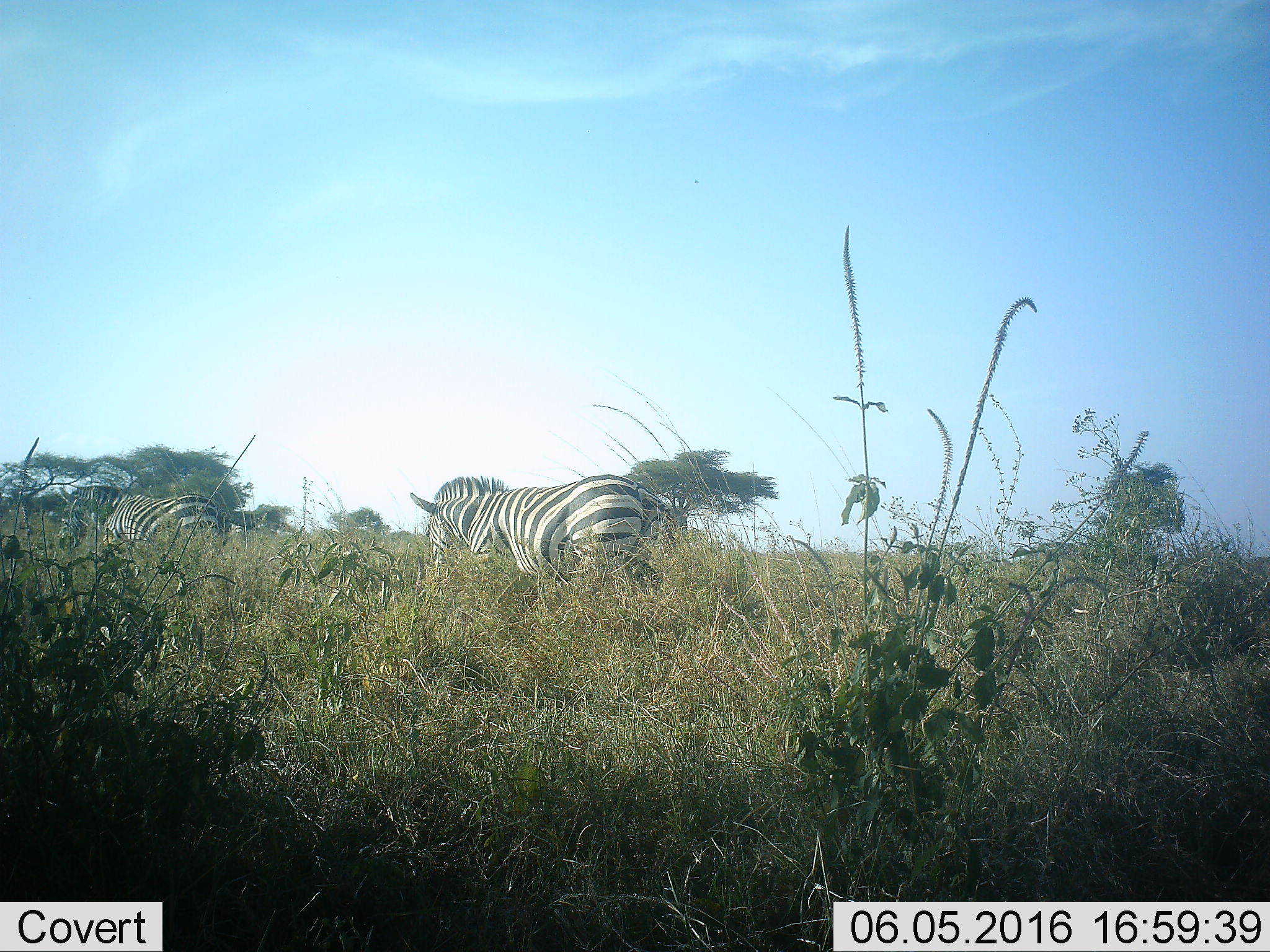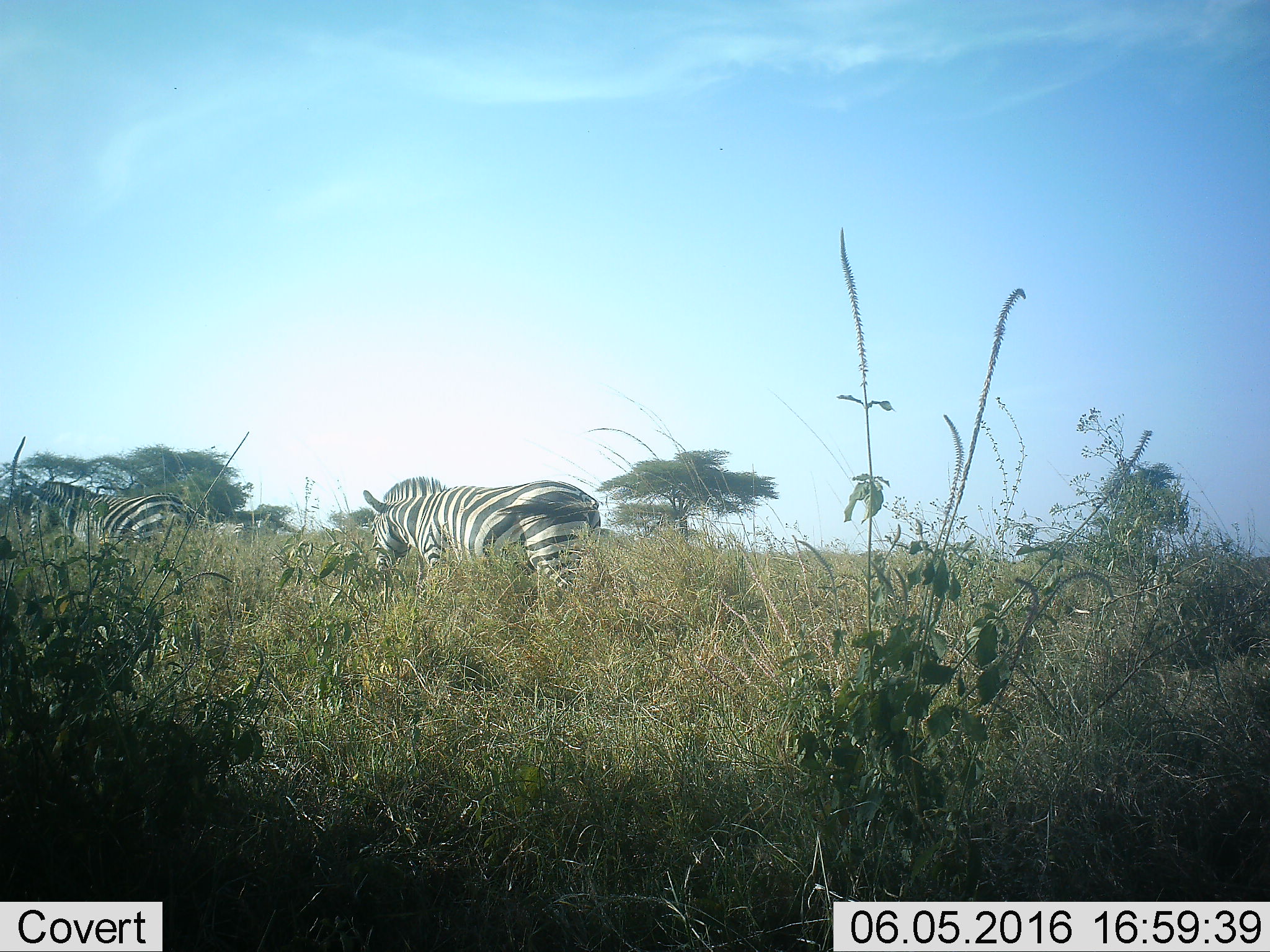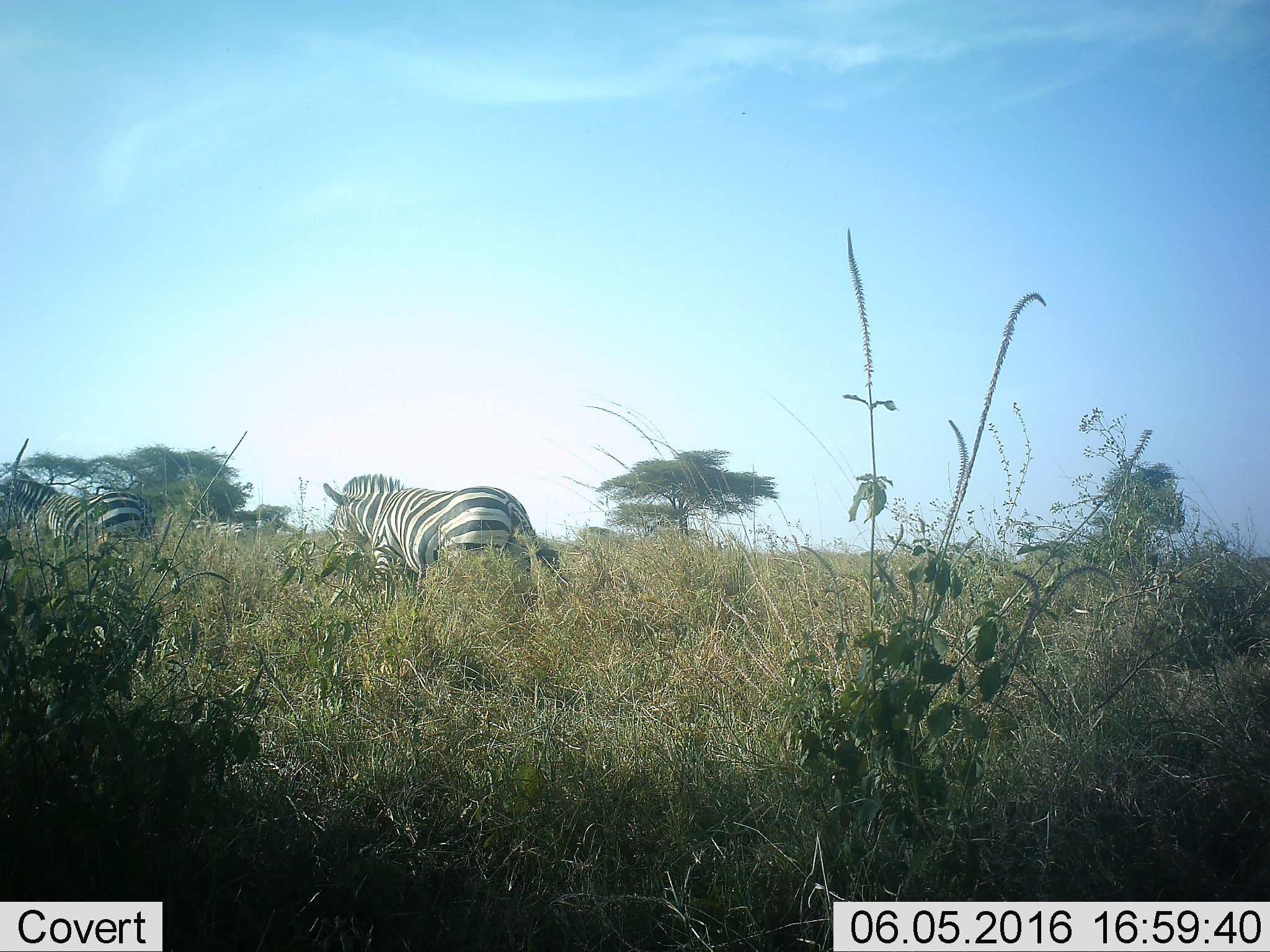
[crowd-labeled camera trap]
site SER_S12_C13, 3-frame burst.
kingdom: Animalia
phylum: Chordata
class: Mammalia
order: Perissodactyla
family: Equidae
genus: Equus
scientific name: Equus quagga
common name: plains zebra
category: zebraplains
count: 2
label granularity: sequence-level